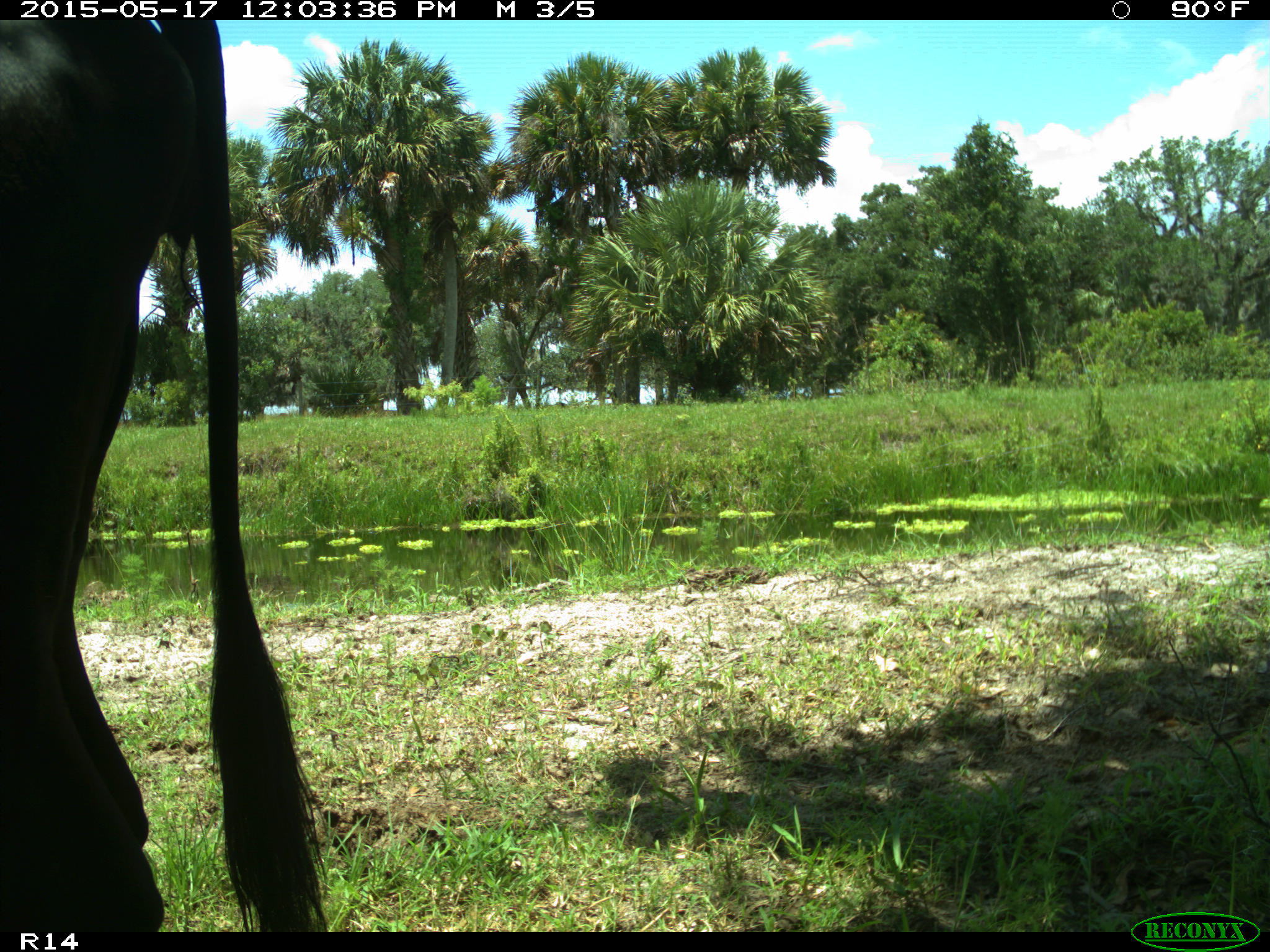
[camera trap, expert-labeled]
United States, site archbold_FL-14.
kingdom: Animalia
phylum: Chordata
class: Mammalia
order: Artiodactyla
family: Bovidae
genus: Bos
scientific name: Bos taurus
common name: domestic cow